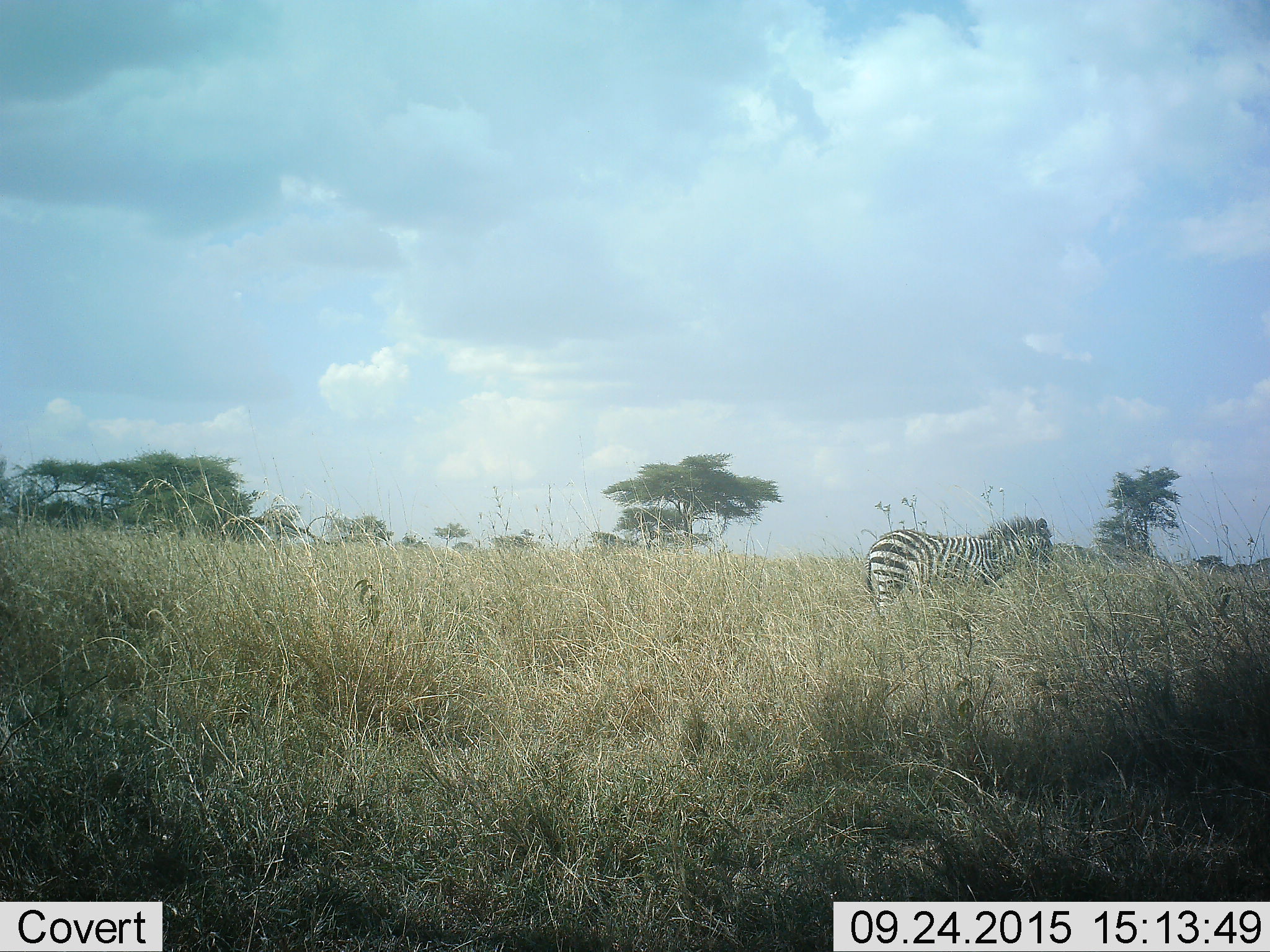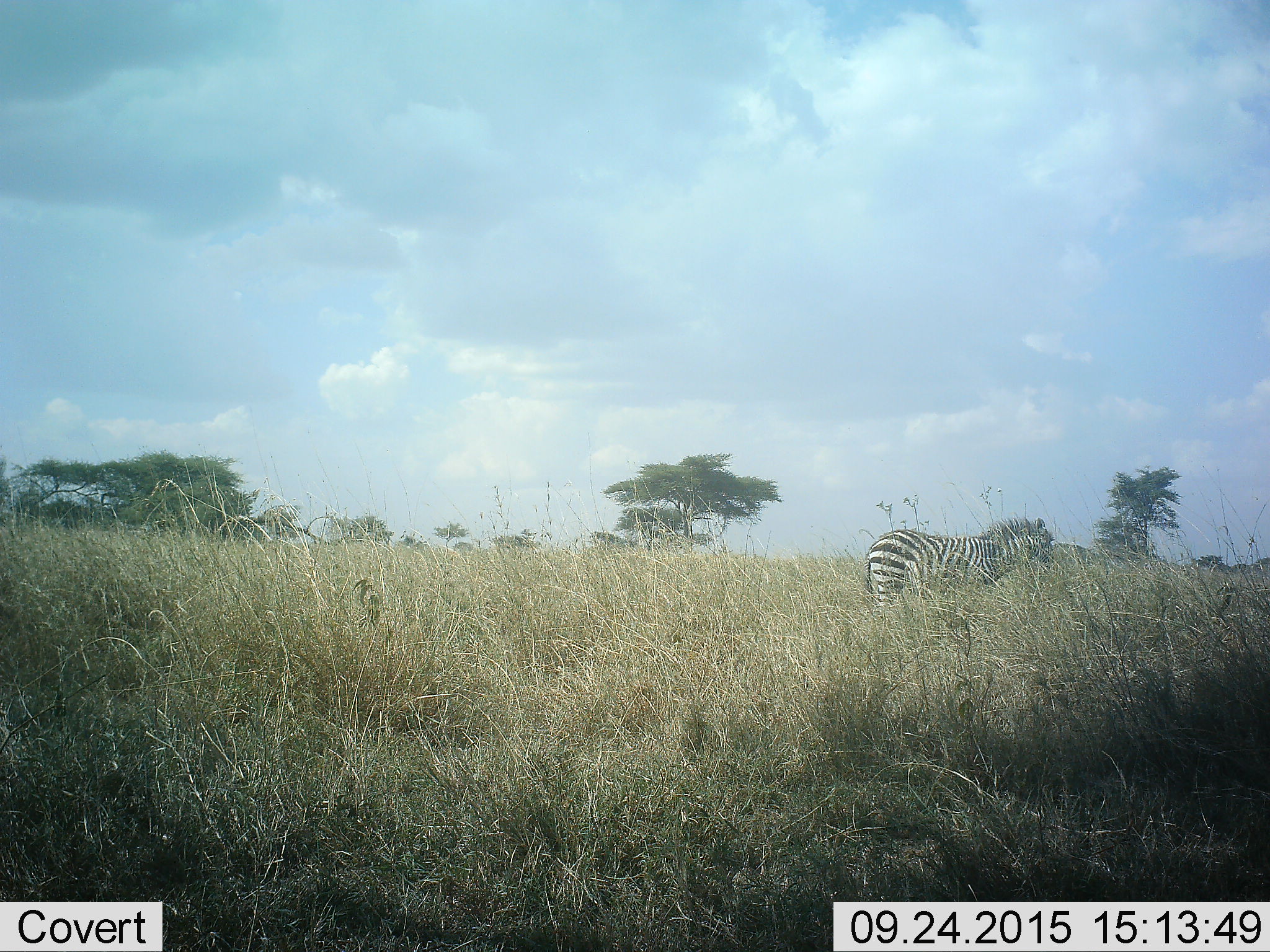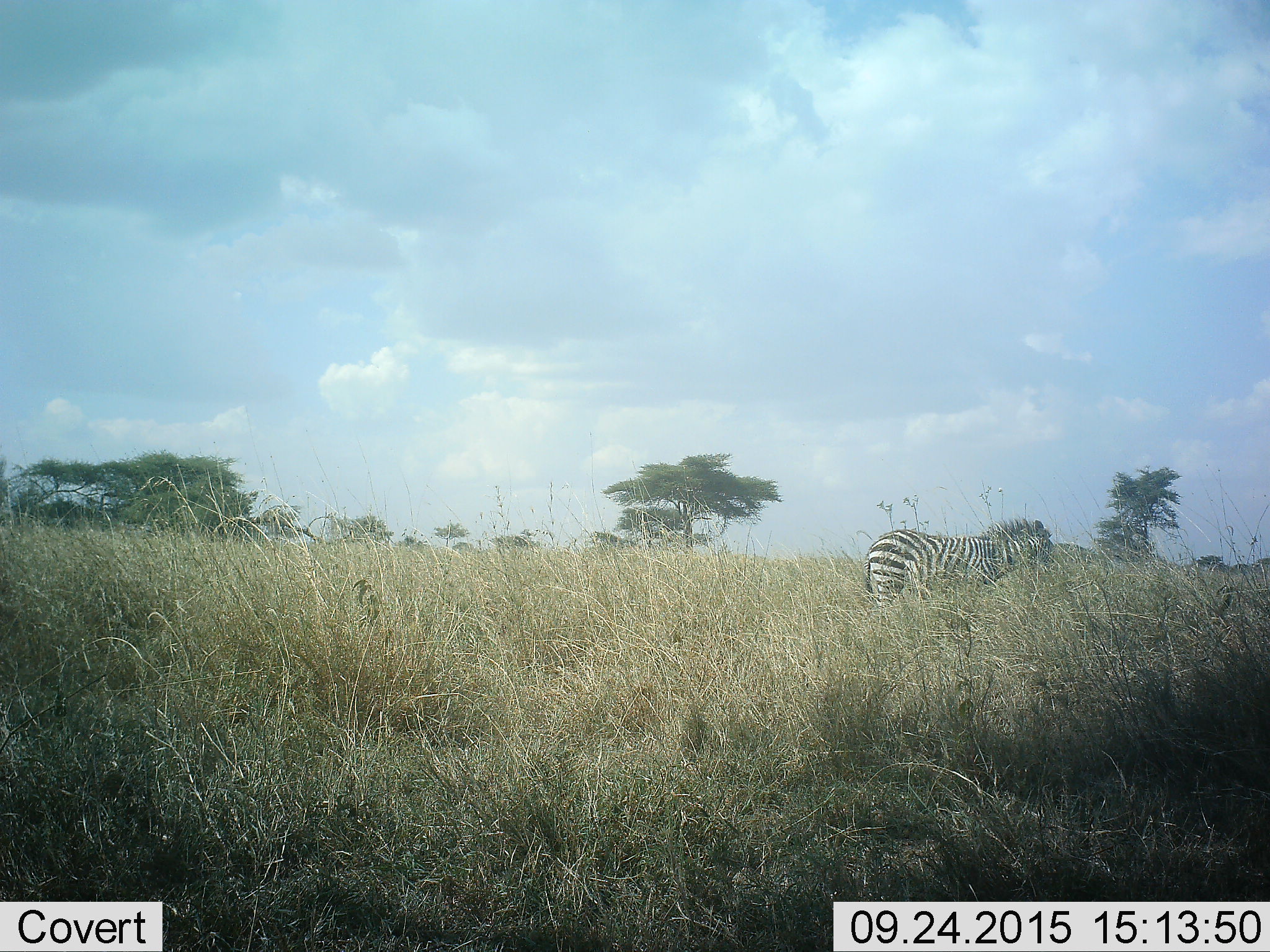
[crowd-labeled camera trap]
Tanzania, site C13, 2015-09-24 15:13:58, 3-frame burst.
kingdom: Animalia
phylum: Chordata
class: Mammalia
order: Perissodactyla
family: Equidae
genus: Equus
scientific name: Equus quagga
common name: plains zebra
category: zebra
Zebra (plains zebra) (Equus quagga), count 1. Behavior (volunteer vote fractions): standing 88%, resting 6%, moving 6%, interacting 0%. Young present (vote fraction): 6%. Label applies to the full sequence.